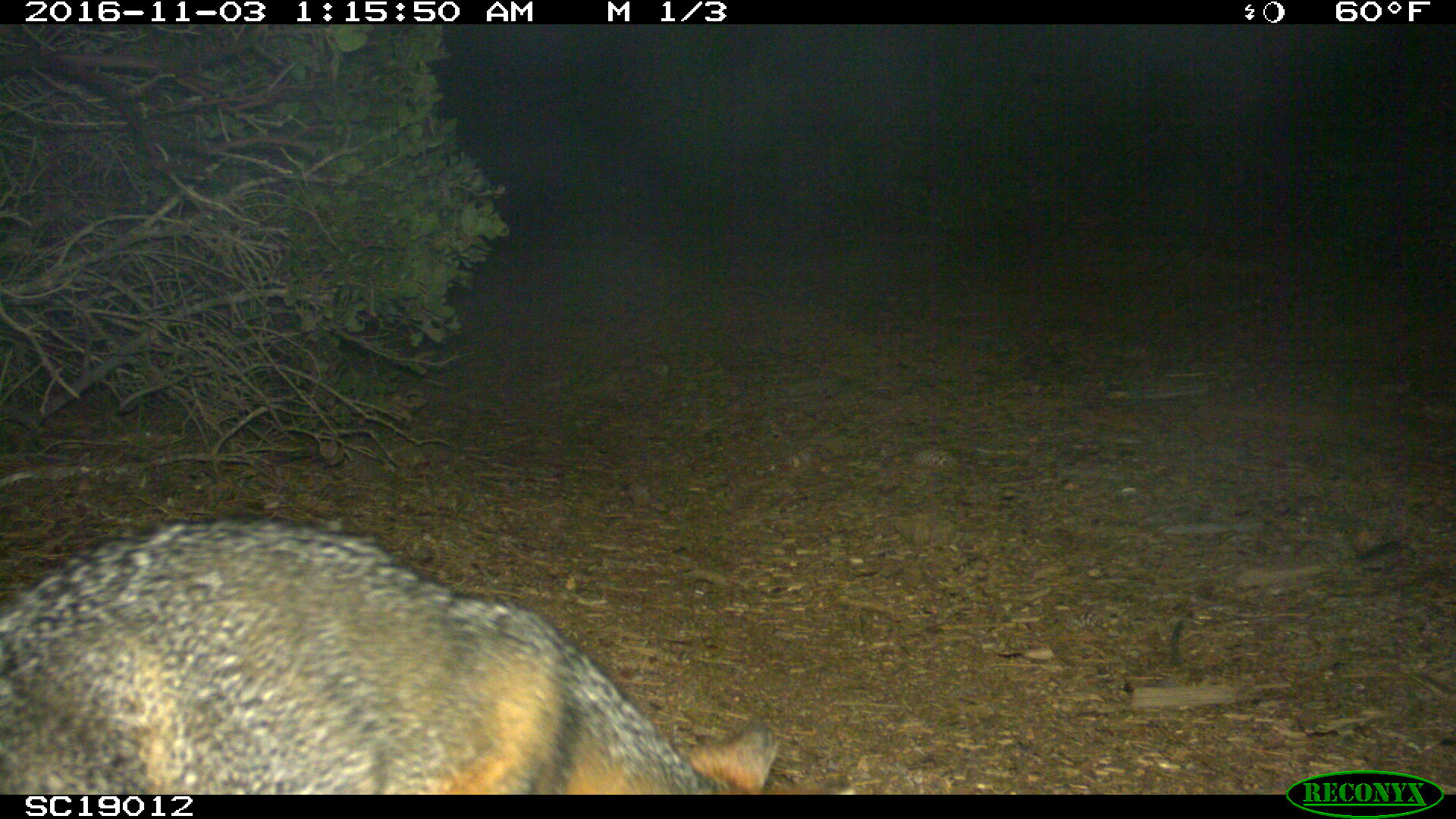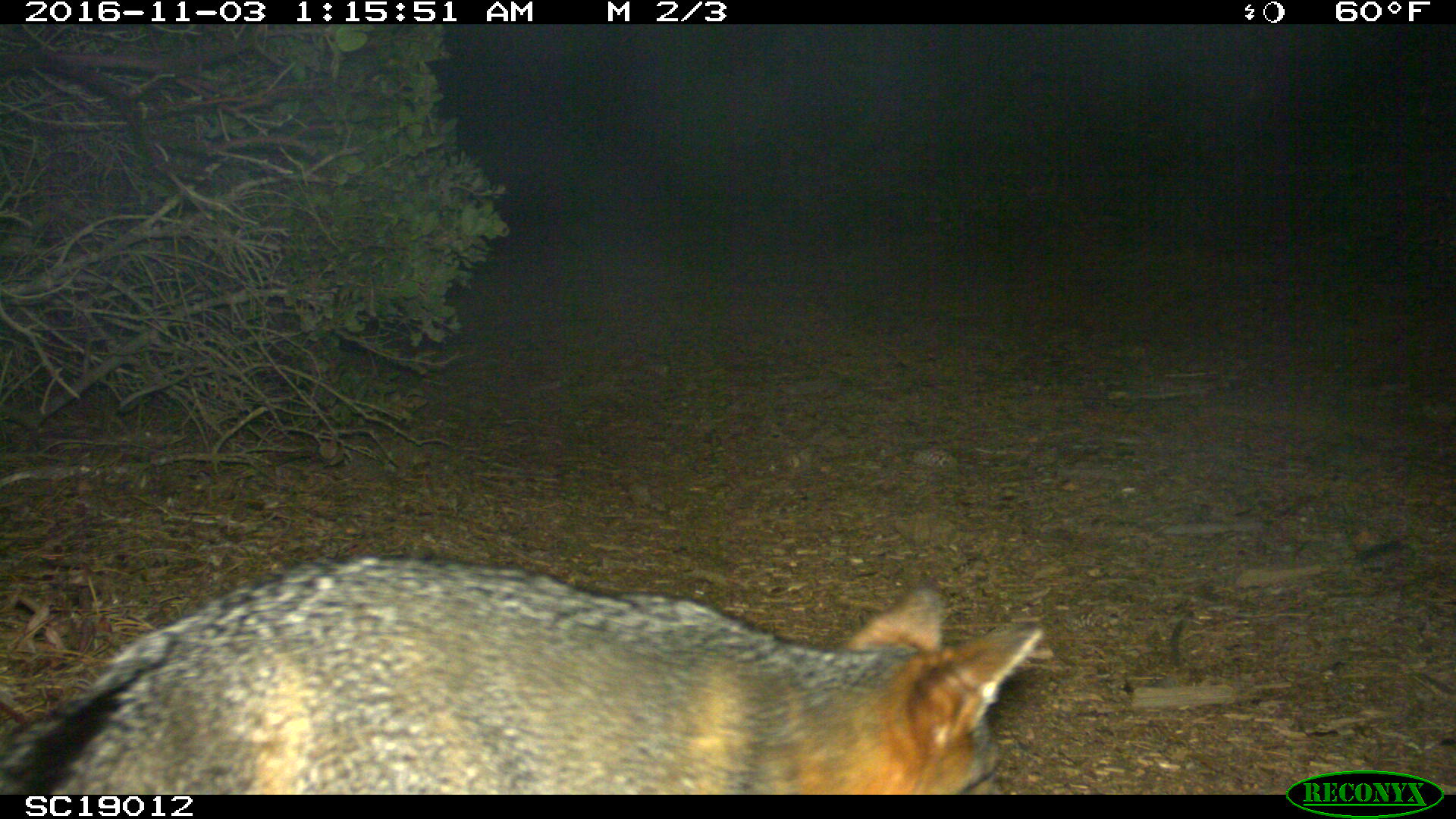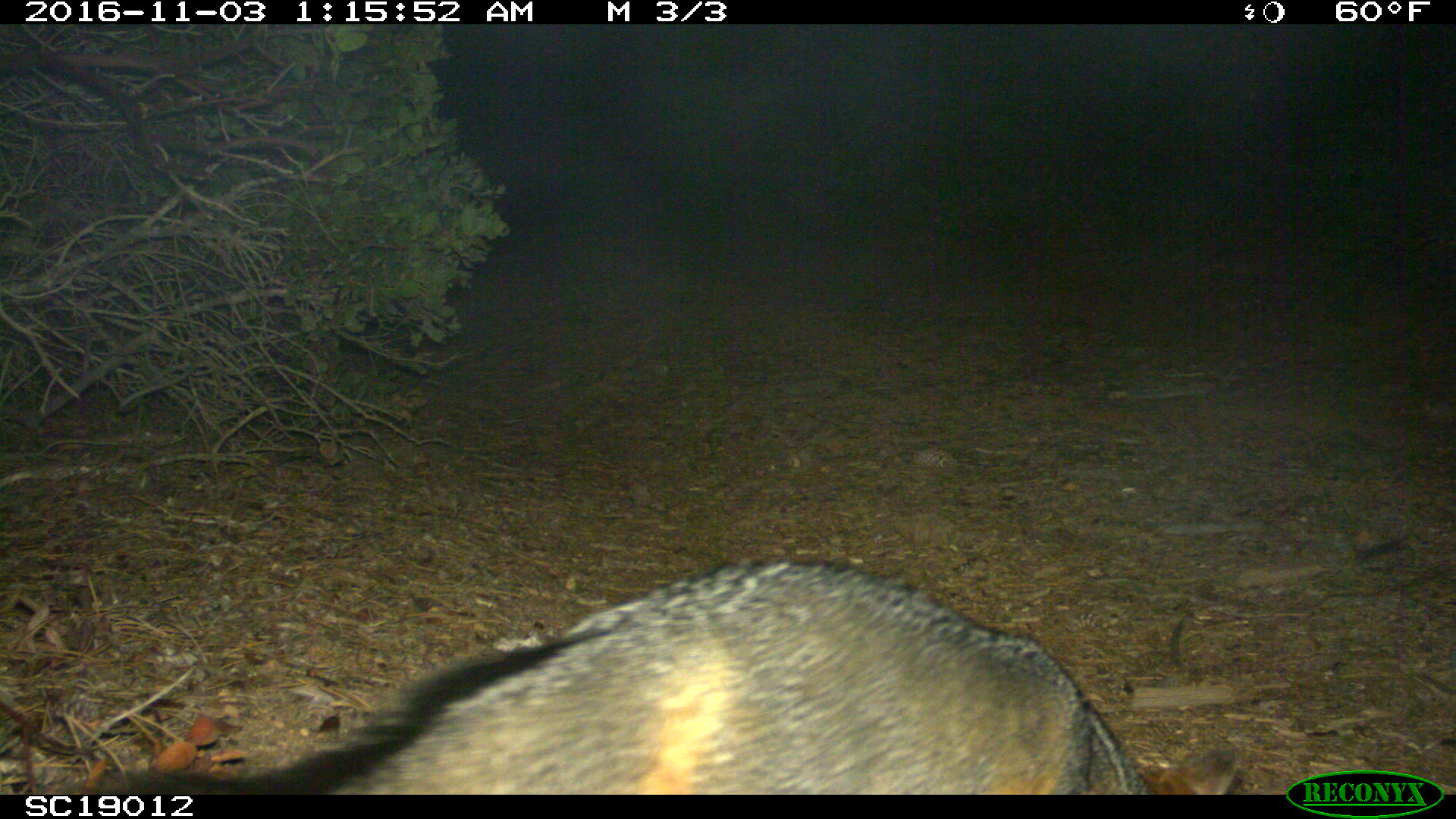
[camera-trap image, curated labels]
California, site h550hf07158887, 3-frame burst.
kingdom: Animalia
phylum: Chordata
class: Mammalia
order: Carnivora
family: Canidae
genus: Urocyon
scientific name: Urocyon littoralis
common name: island fox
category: fox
Fox (island fox) (Urocyon littoralis).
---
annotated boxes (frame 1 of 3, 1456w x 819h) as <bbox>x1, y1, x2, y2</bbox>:
fox: <bbox>0, 513, 779, 794</bbox>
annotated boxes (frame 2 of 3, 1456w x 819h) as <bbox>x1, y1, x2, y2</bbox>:
fox: <bbox>0, 546, 1048, 790</bbox>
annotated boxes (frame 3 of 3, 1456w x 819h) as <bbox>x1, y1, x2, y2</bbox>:
fox: <bbox>117, 560, 1243, 793</bbox>